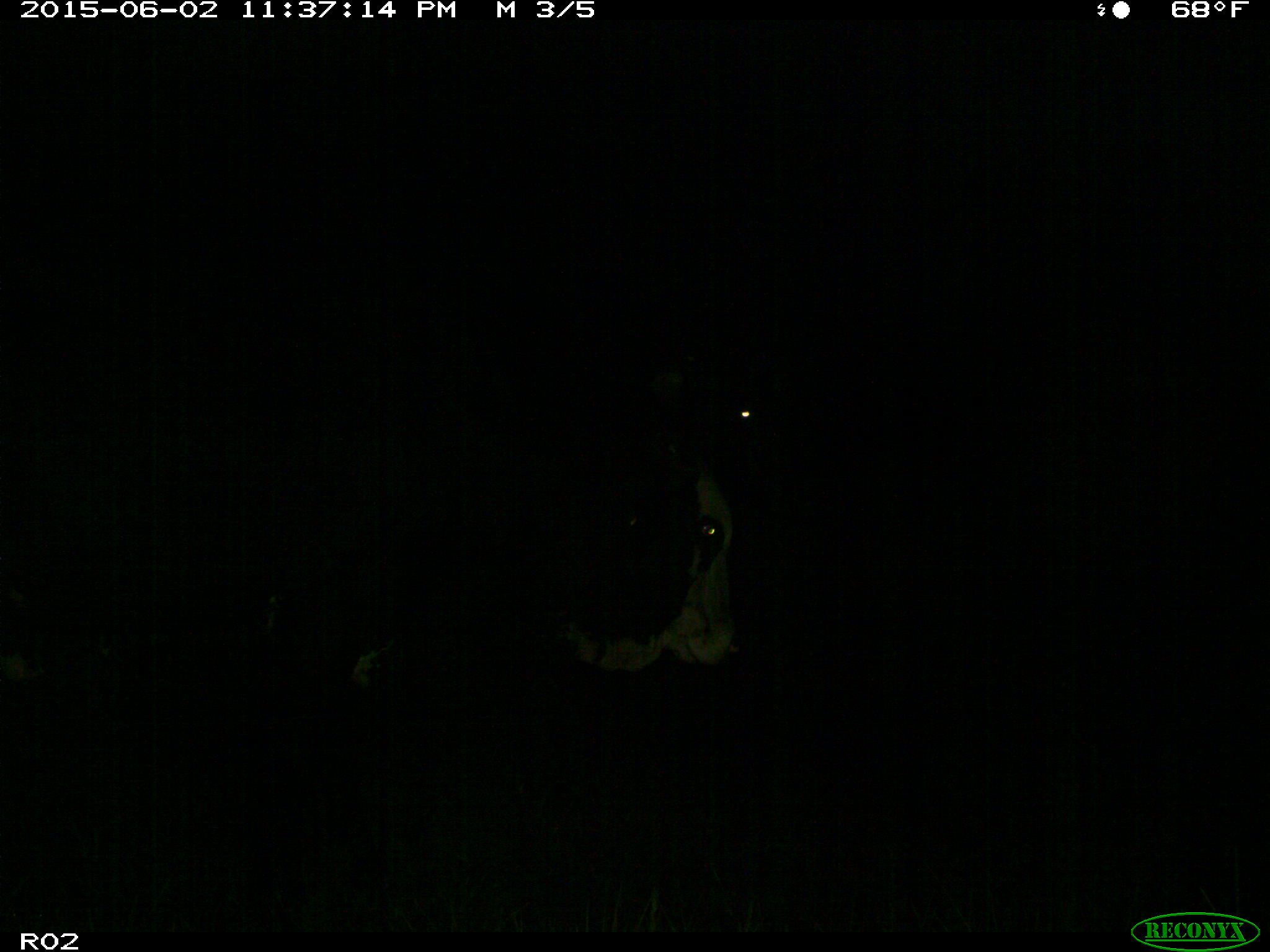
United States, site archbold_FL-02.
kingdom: Animalia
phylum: Chordata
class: Mammalia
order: Artiodactyla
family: Bovidae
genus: Bos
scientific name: Bos taurus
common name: domestic cow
Bos taurus (domestic cow).